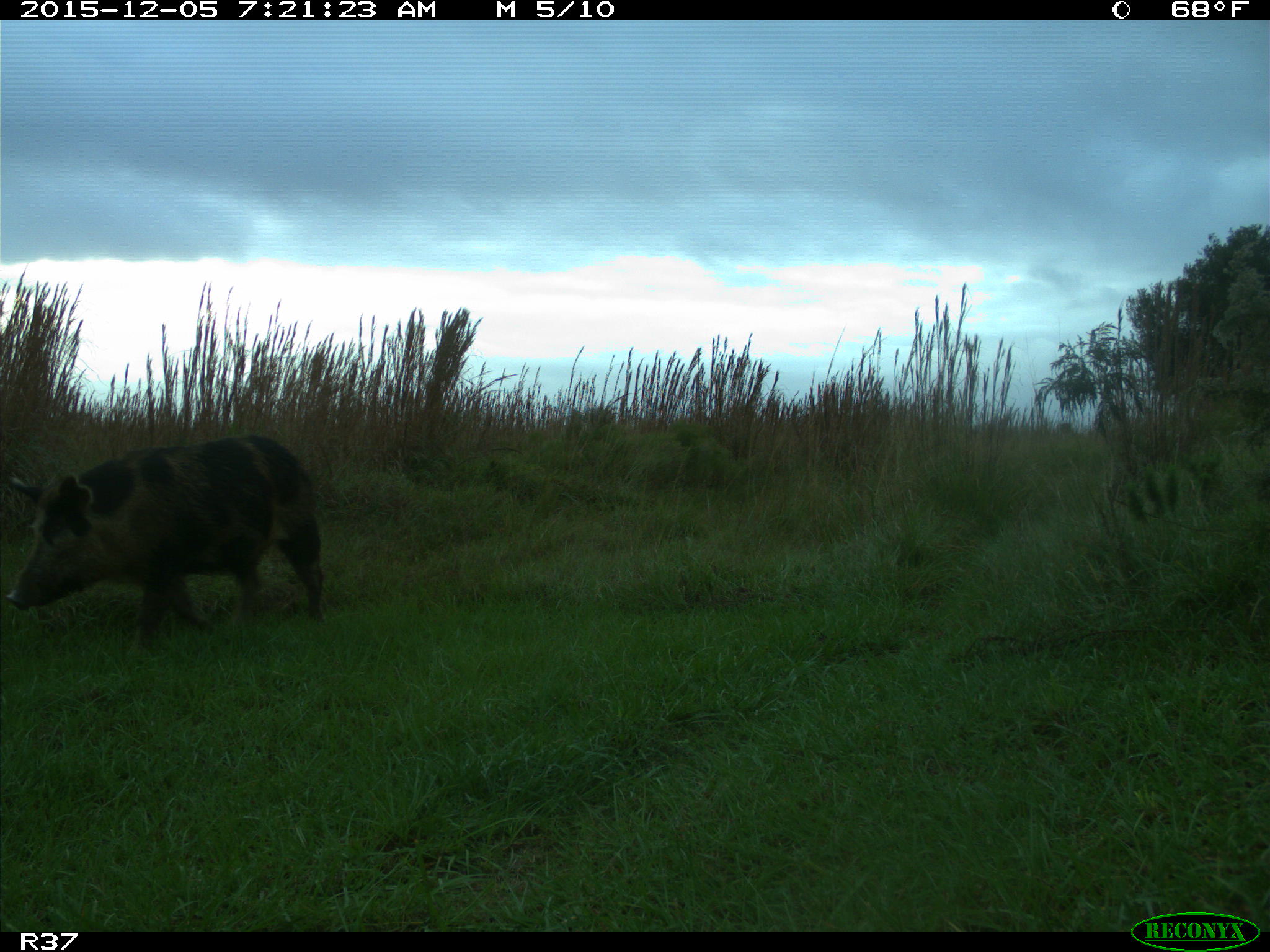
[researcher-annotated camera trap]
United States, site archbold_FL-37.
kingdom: Animalia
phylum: Chordata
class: Mammalia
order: Artiodactyla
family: Suidae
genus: Sus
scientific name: Sus scrofa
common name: wild boar